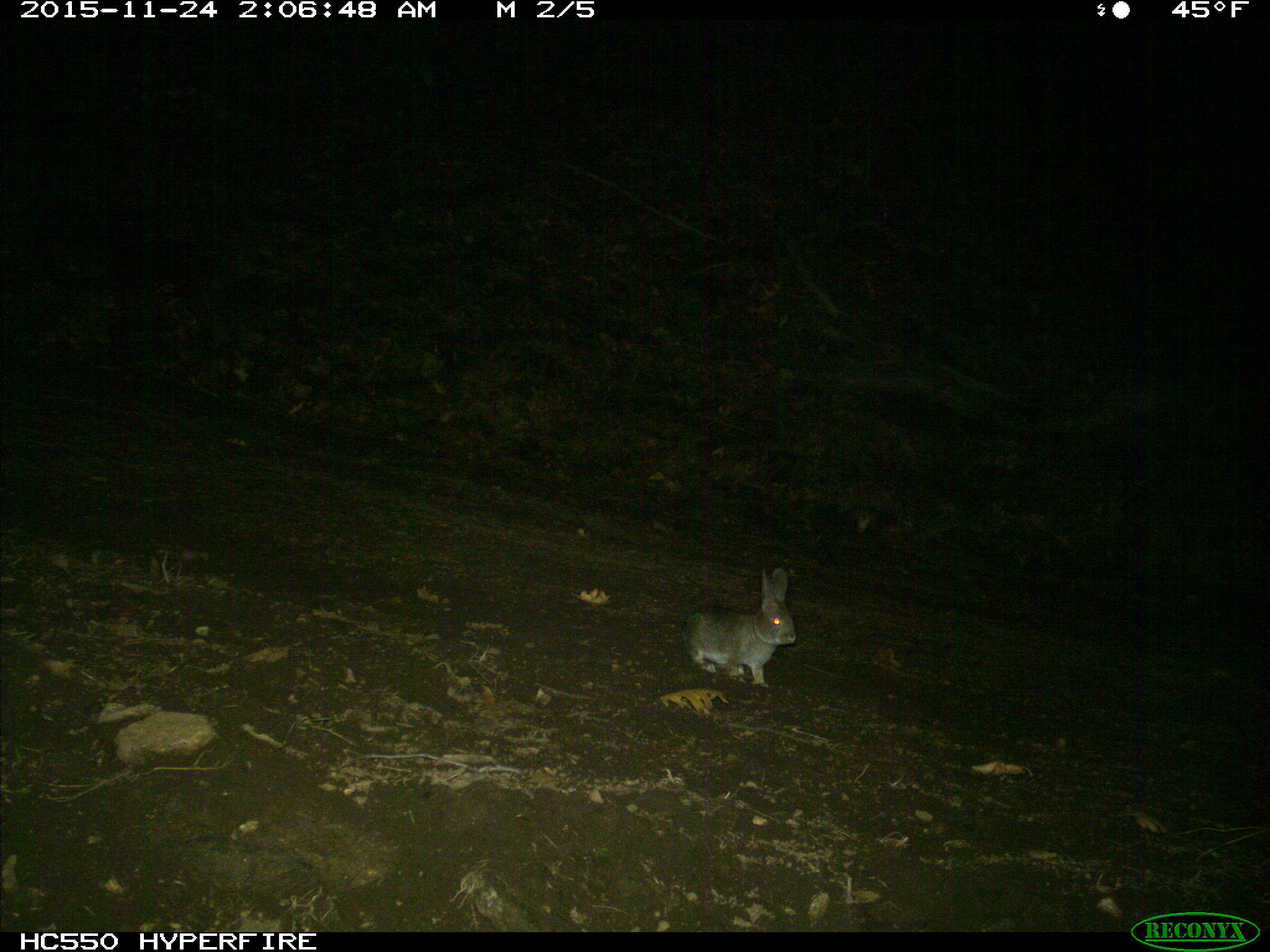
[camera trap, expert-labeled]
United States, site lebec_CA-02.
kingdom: Animalia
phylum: Chordata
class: Mammalia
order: Lagomorpha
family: Leporidae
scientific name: Leporidae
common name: rabbits and hares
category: unidentified rabbit